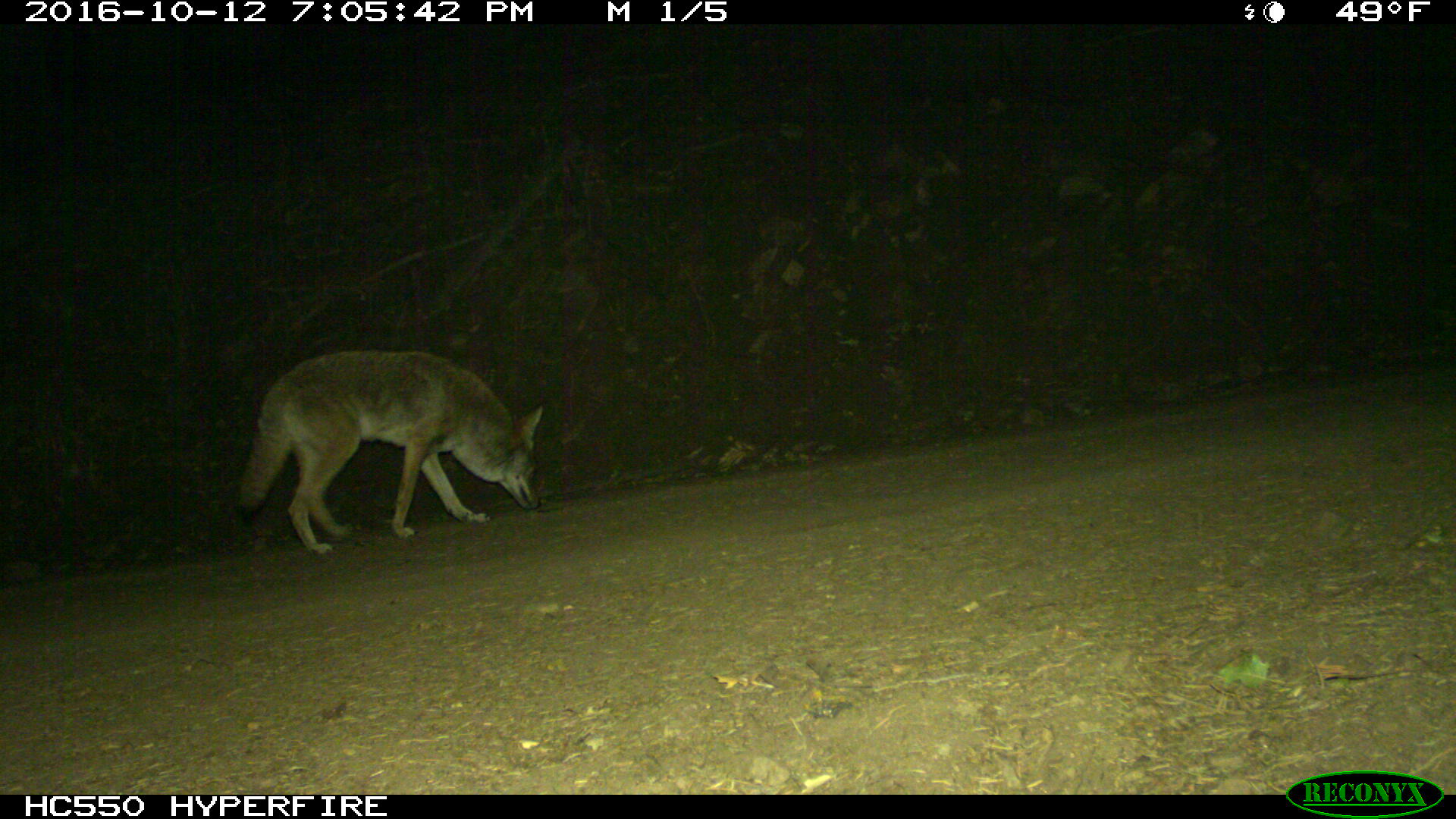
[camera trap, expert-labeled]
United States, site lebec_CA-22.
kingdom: Animalia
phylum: Chordata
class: Mammalia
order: Carnivora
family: Canidae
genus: Canis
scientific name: Canis latrans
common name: coyote